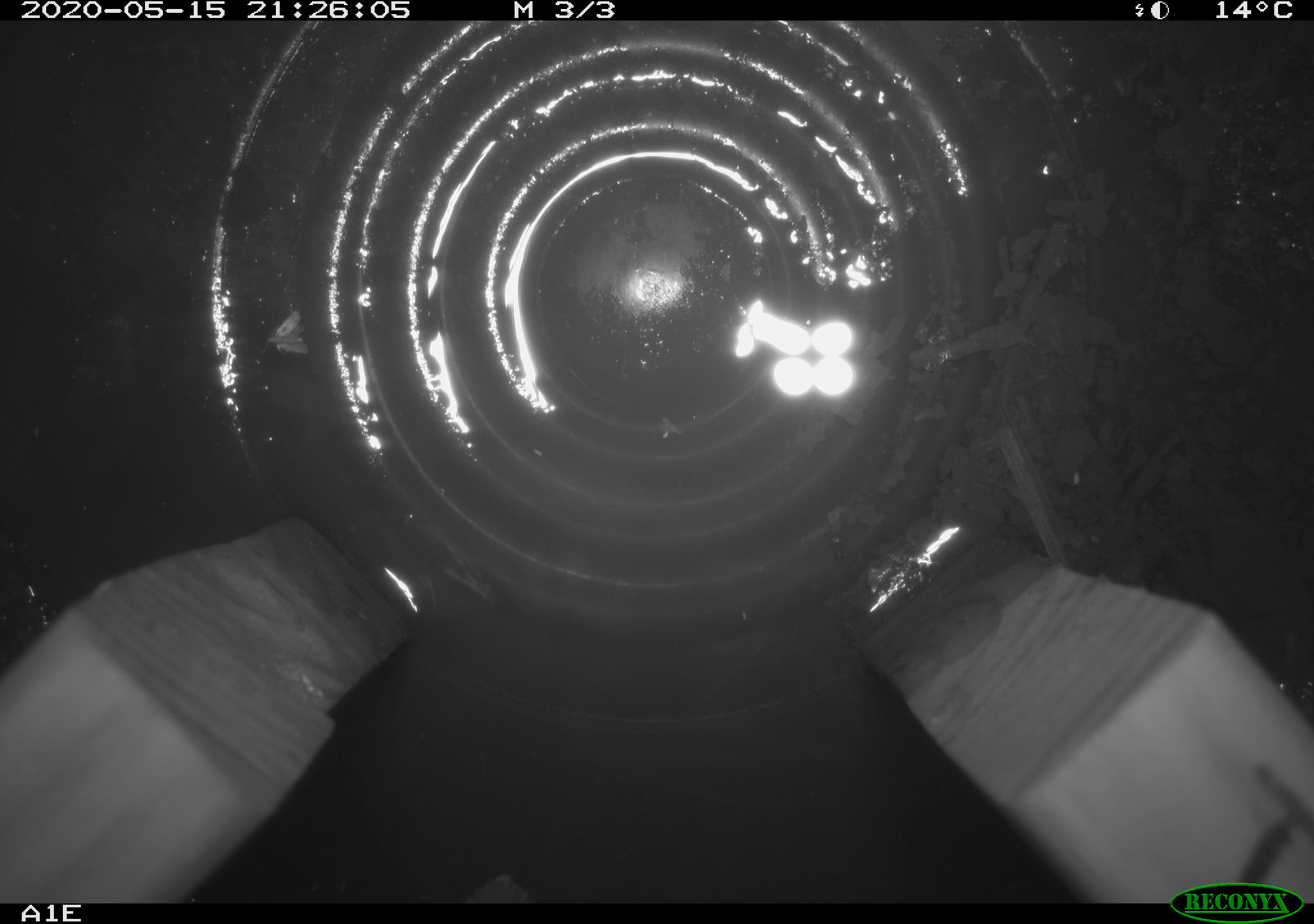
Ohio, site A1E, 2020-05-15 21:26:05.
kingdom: Animalia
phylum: Chordata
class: Mammalia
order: Rodentia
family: Cricetidae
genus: Peromyscus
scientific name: Peromyscus leucopus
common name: white-footed mouse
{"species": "white-footed mouse (Peromyscus leucopus)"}